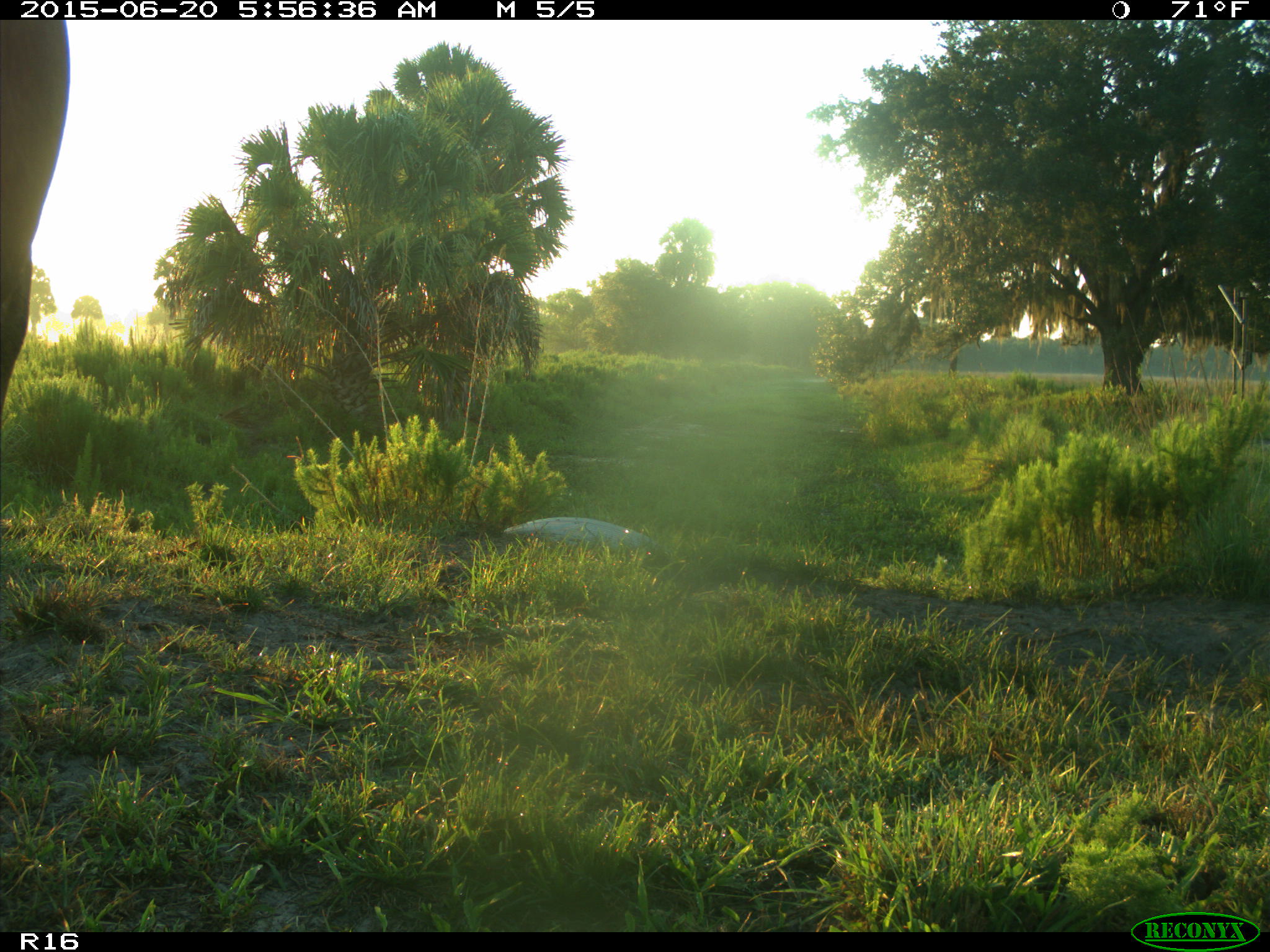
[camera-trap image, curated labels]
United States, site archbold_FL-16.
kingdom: Animalia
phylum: Chordata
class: Mammalia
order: Artiodactyla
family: Bovidae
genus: Bos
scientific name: Bos taurus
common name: domestic cow